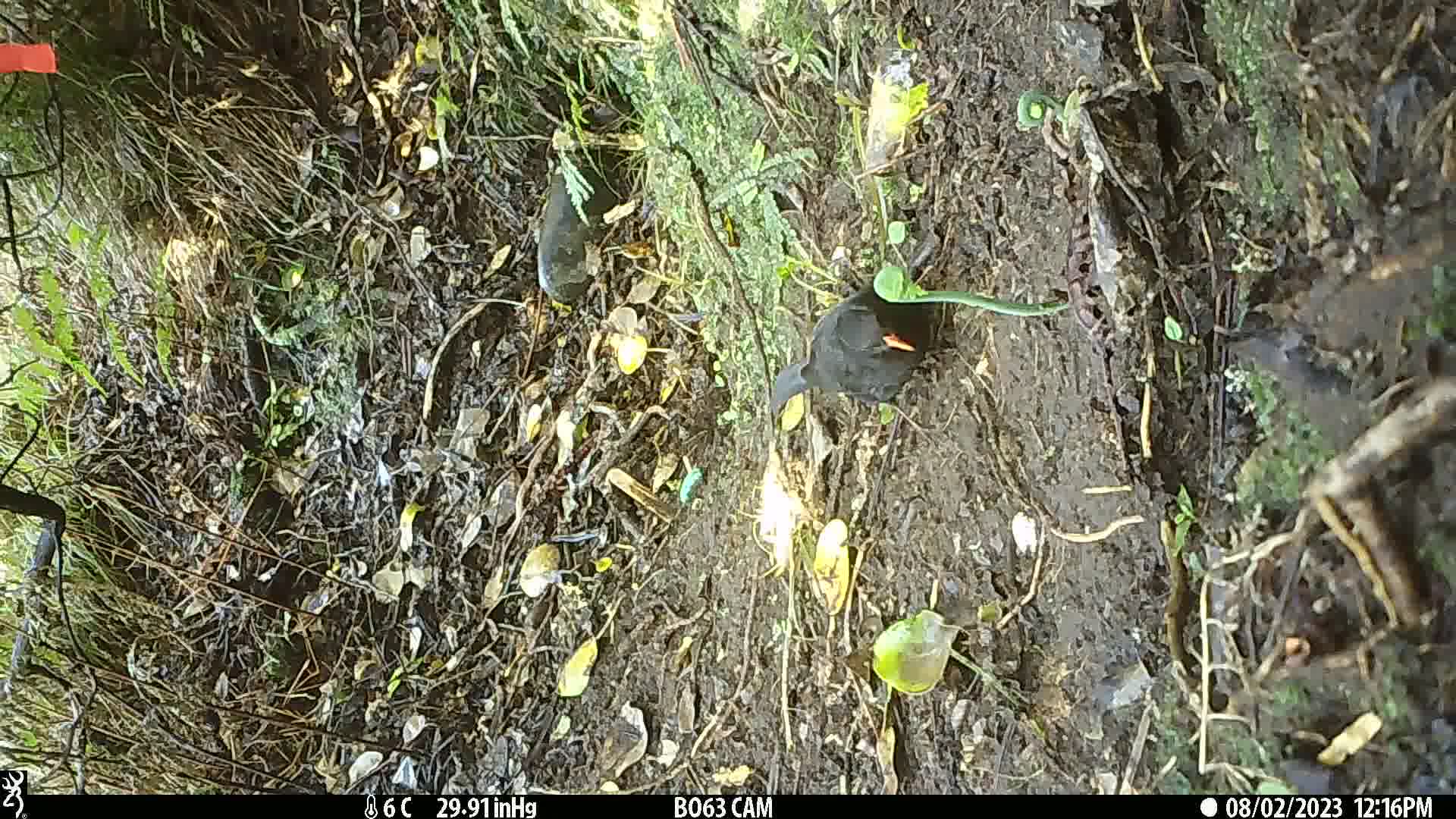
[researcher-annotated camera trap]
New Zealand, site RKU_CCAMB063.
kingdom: Animalia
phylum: Chordata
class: Aves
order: Passeriformes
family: Turdidae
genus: Turdus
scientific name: Turdus merula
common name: eurasian blackbird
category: blackbird